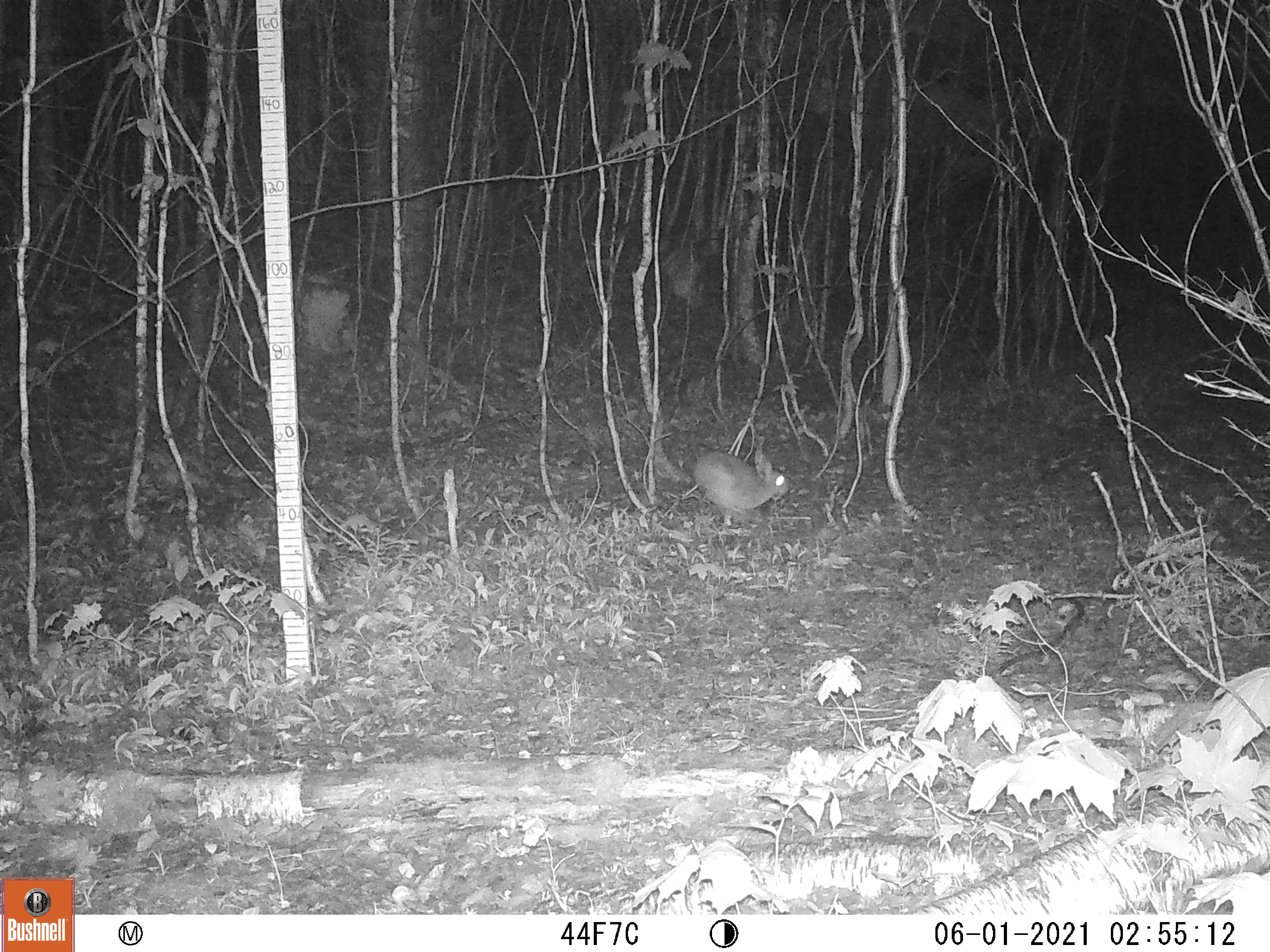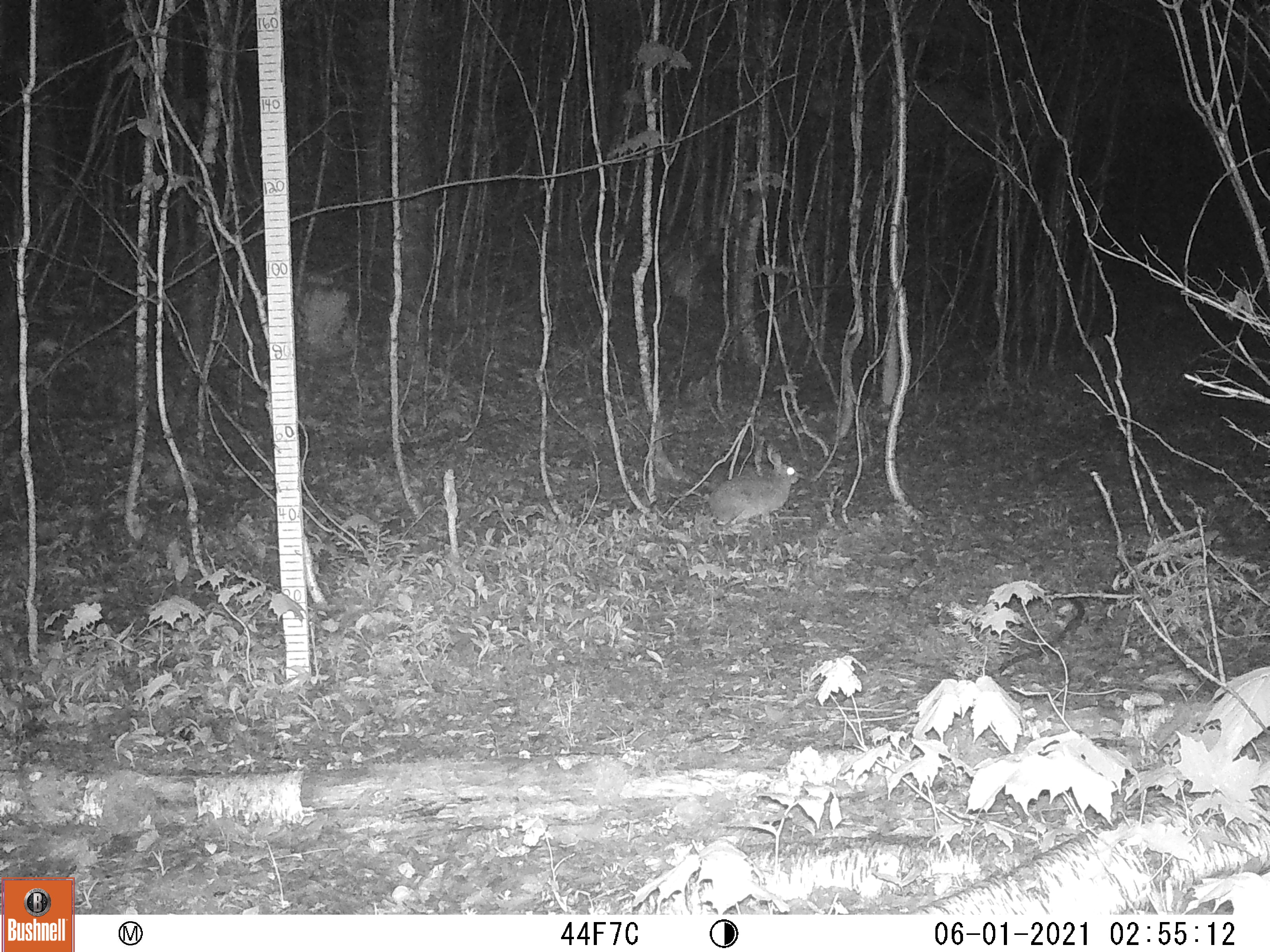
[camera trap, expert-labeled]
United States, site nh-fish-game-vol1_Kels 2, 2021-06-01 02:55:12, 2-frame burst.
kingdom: Animalia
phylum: Chordata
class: Mammalia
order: Lagomorpha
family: Leporidae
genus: Sylvilagus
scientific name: Sylvilagus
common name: cottontail rabbit